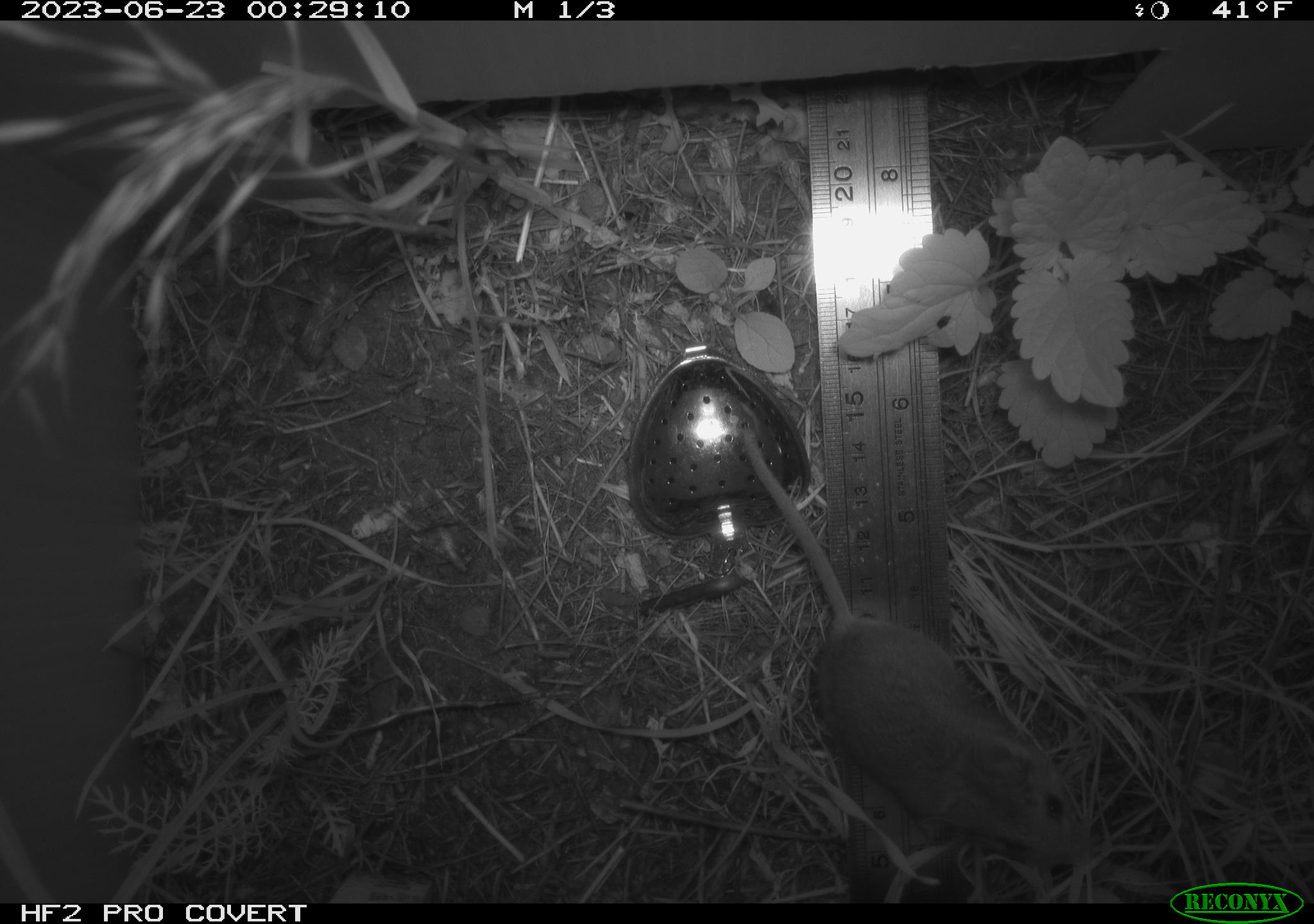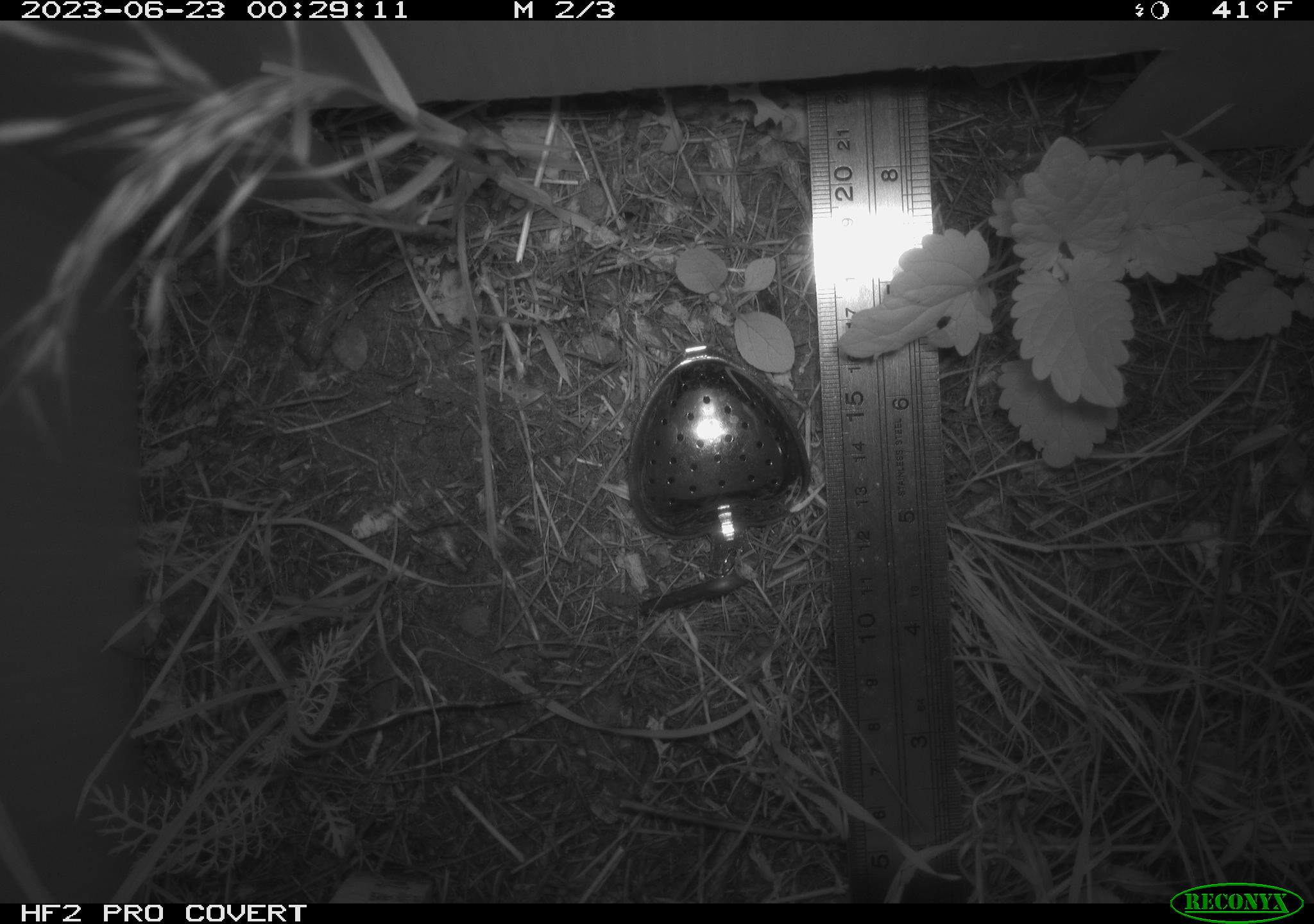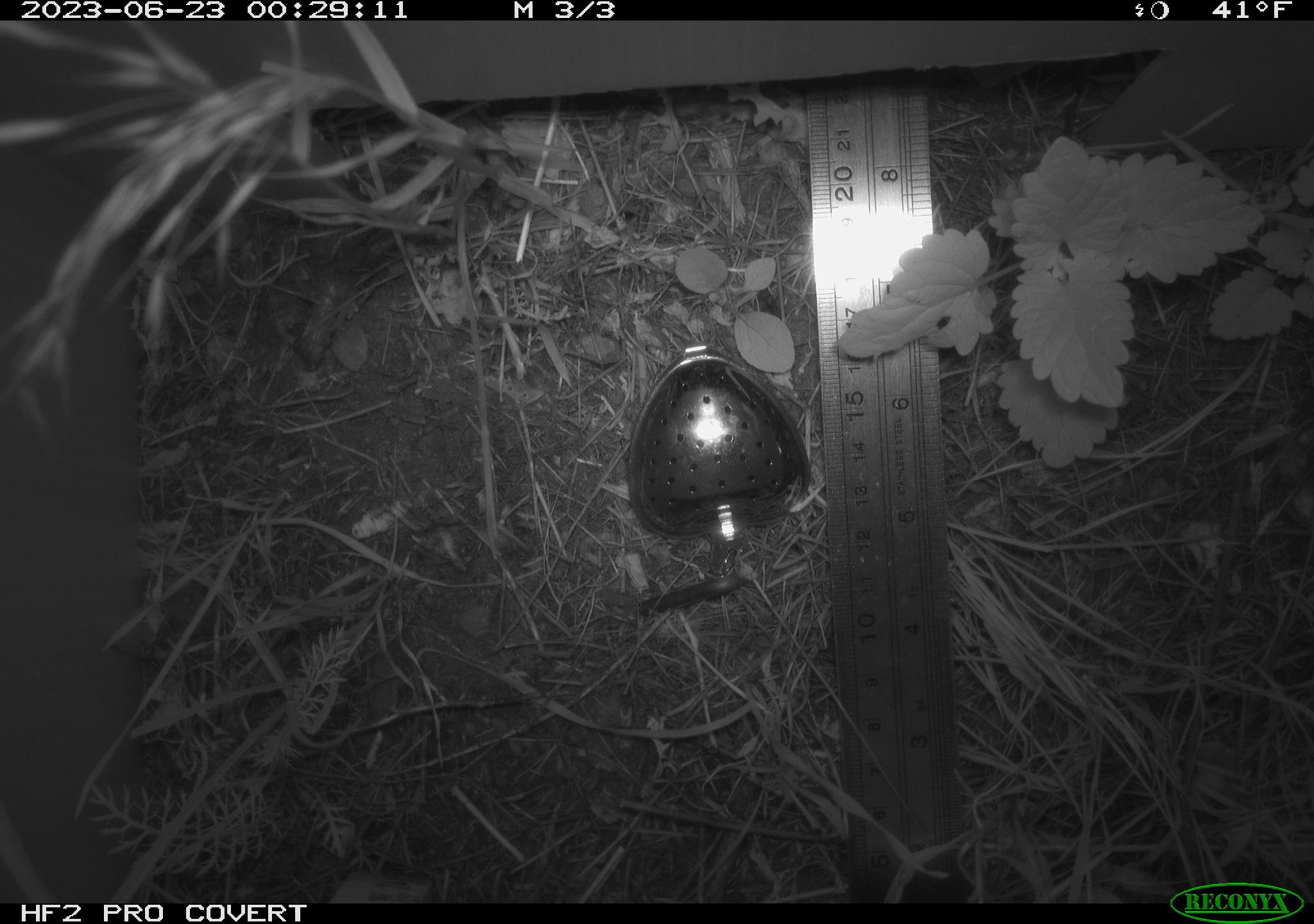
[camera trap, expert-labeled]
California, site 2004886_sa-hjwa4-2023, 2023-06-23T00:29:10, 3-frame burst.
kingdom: Animalia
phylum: Chordata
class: Mammalia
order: Rodentia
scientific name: Rodentia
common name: mouse species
Mouse species (Rodentia).